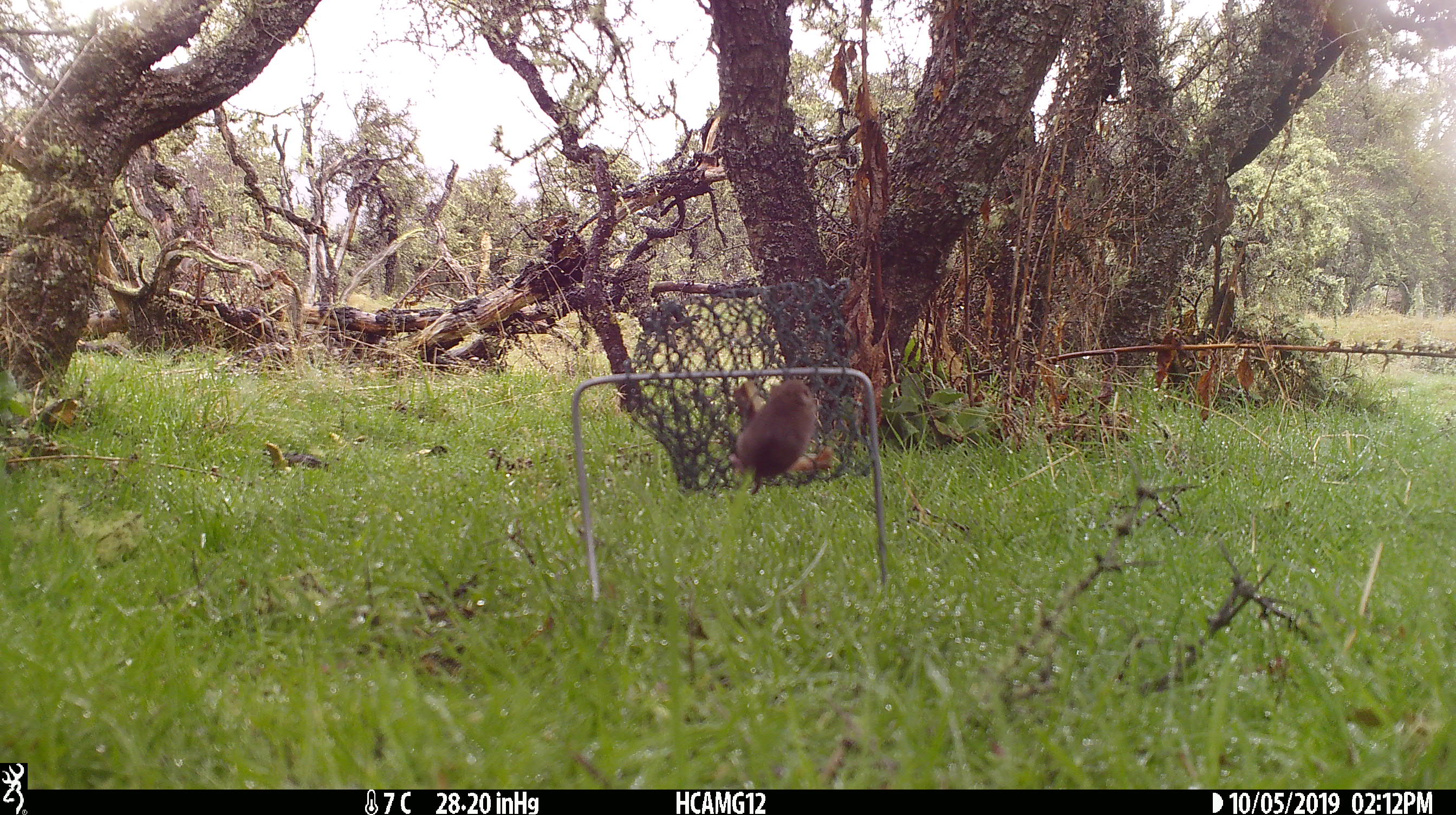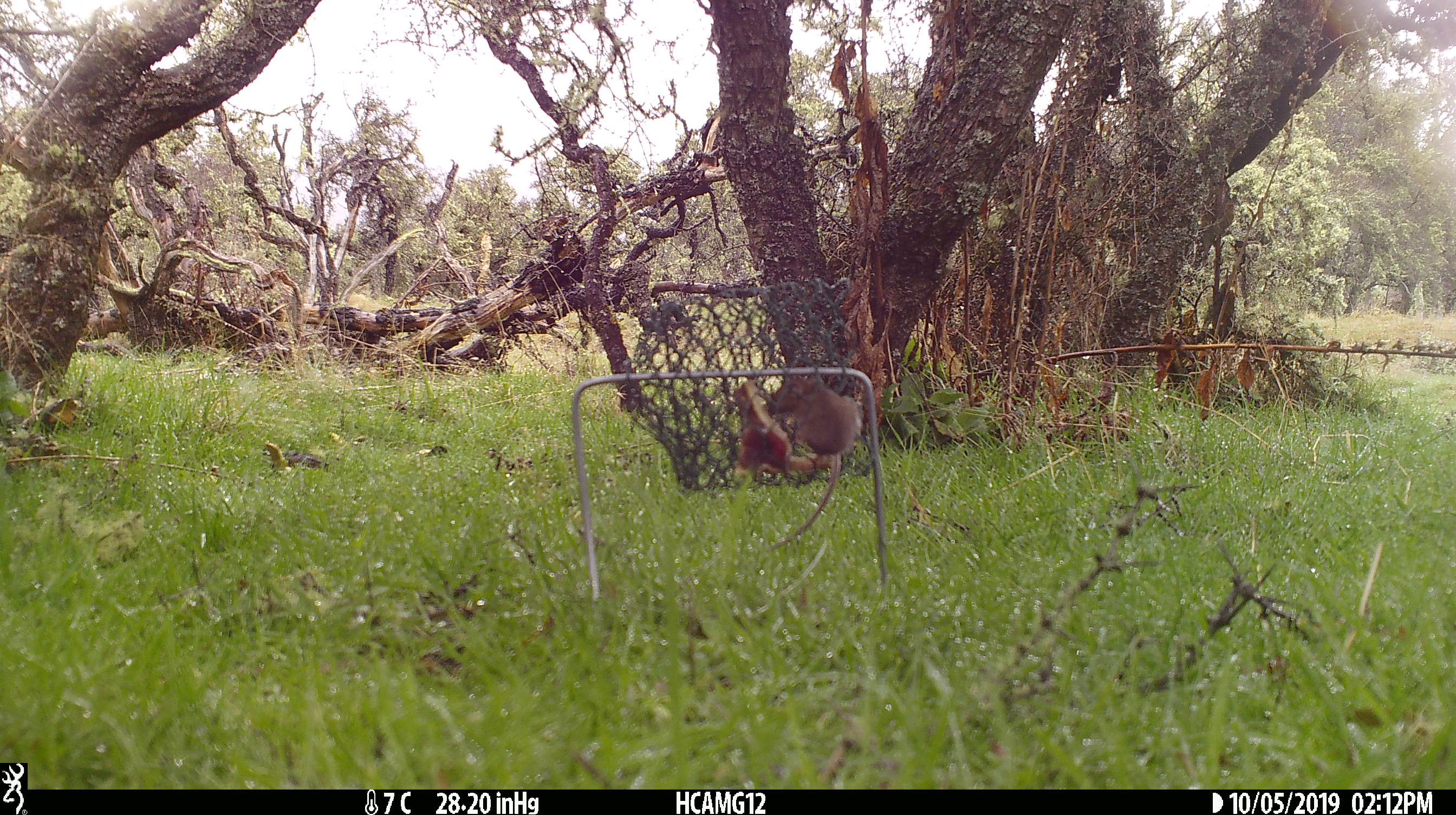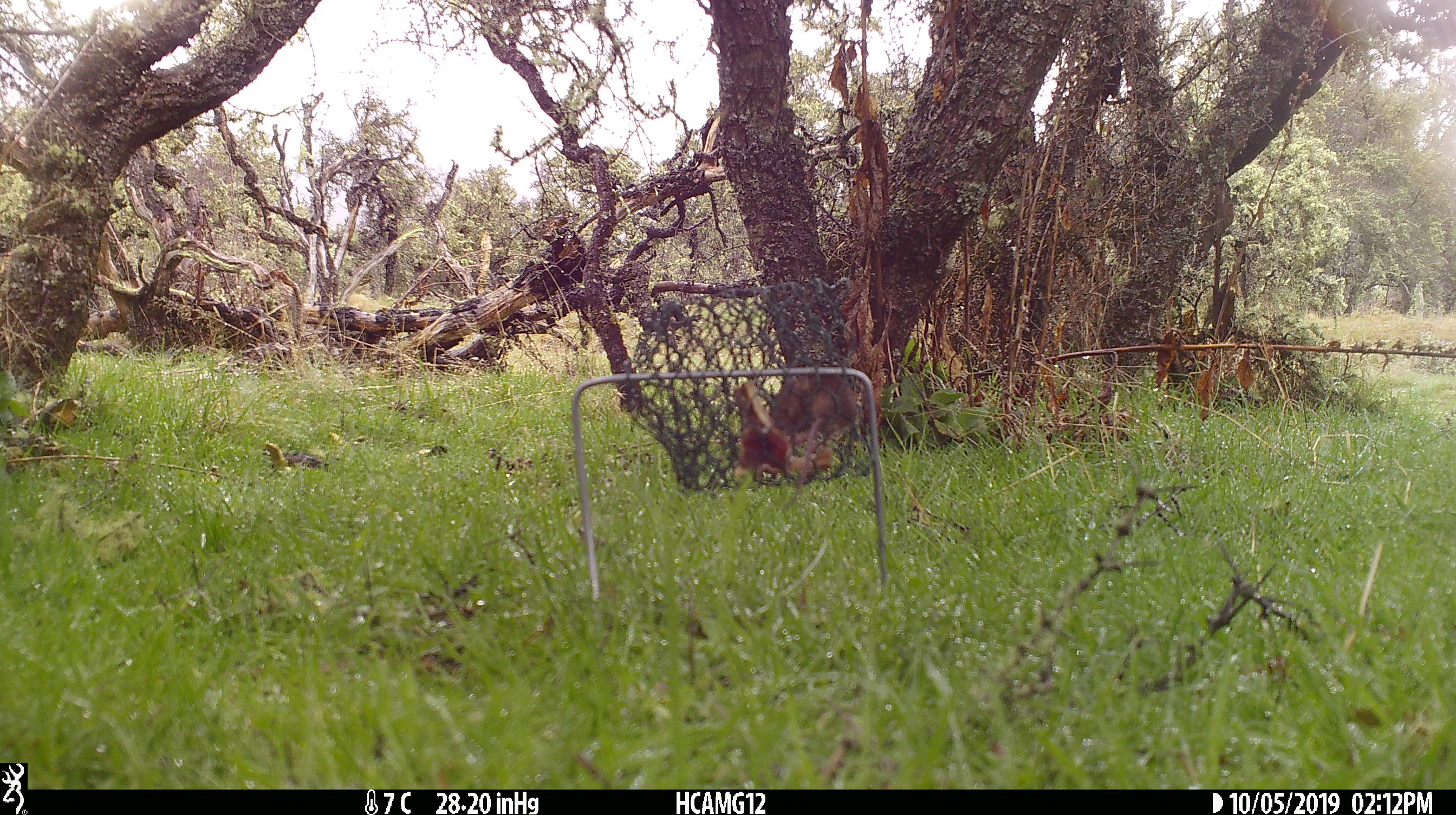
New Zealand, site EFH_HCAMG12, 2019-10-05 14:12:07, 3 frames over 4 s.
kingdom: Animalia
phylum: Chordata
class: Mammalia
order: Rodentia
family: Muridae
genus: Mus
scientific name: Mus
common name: mouse